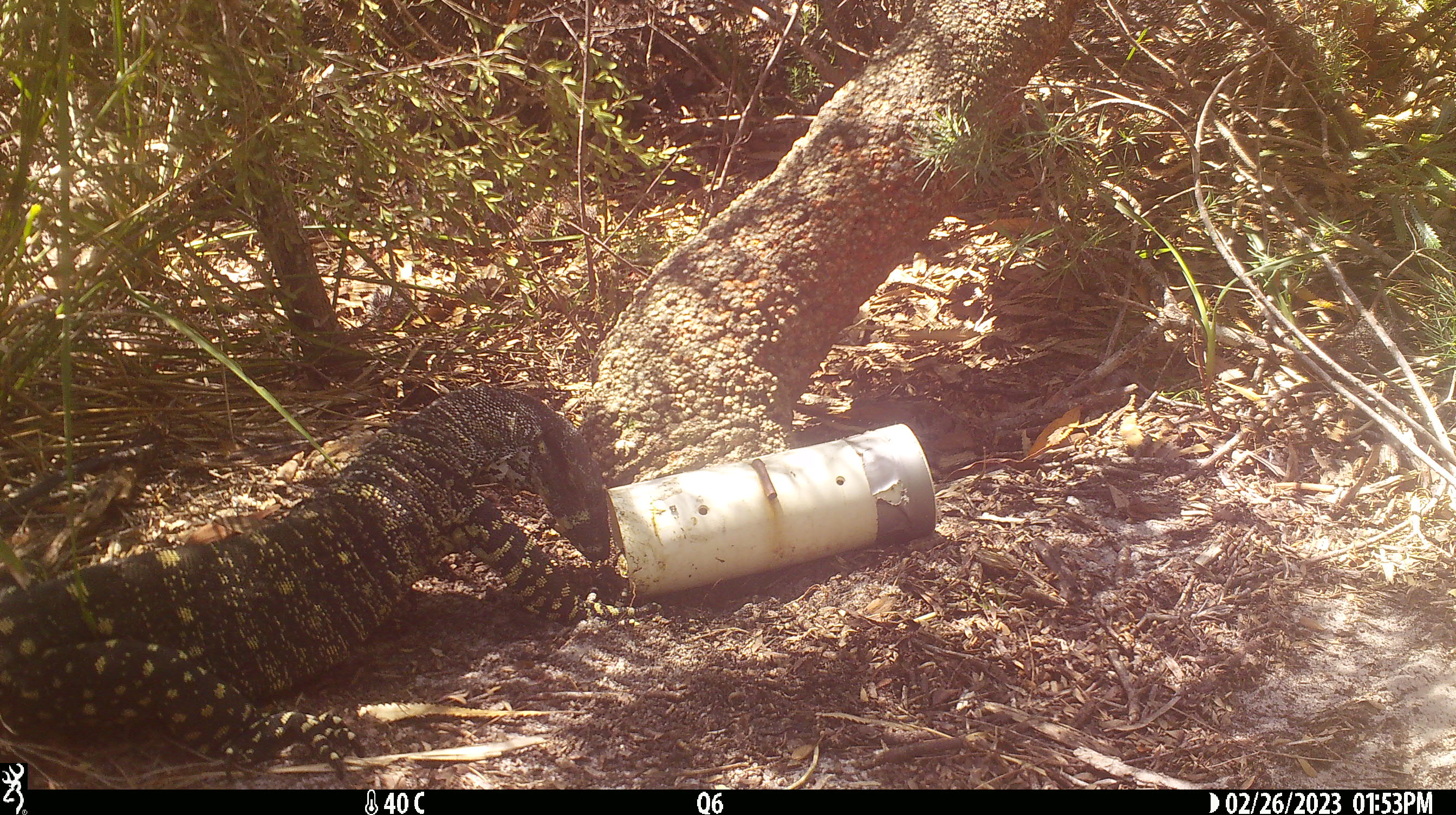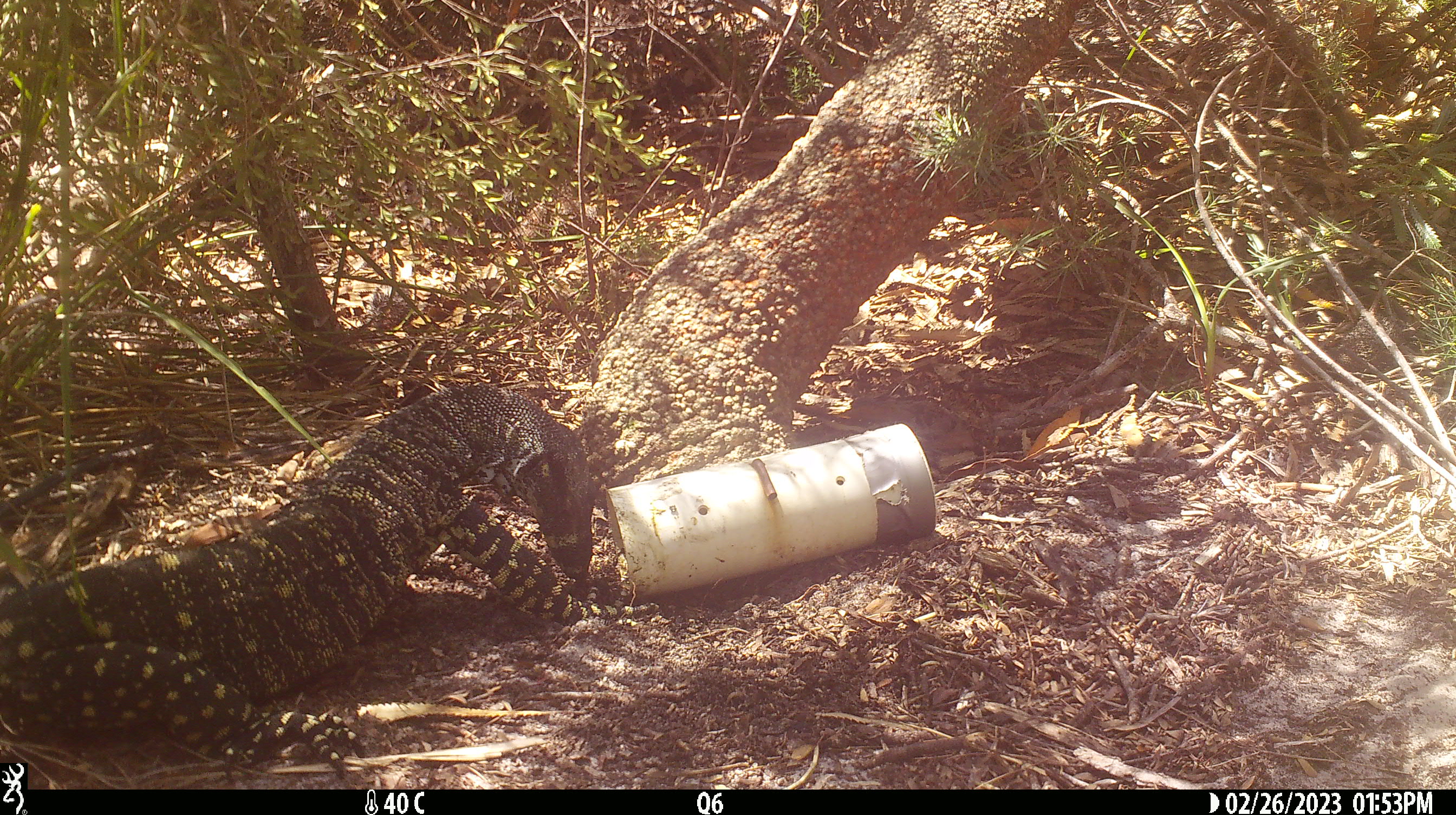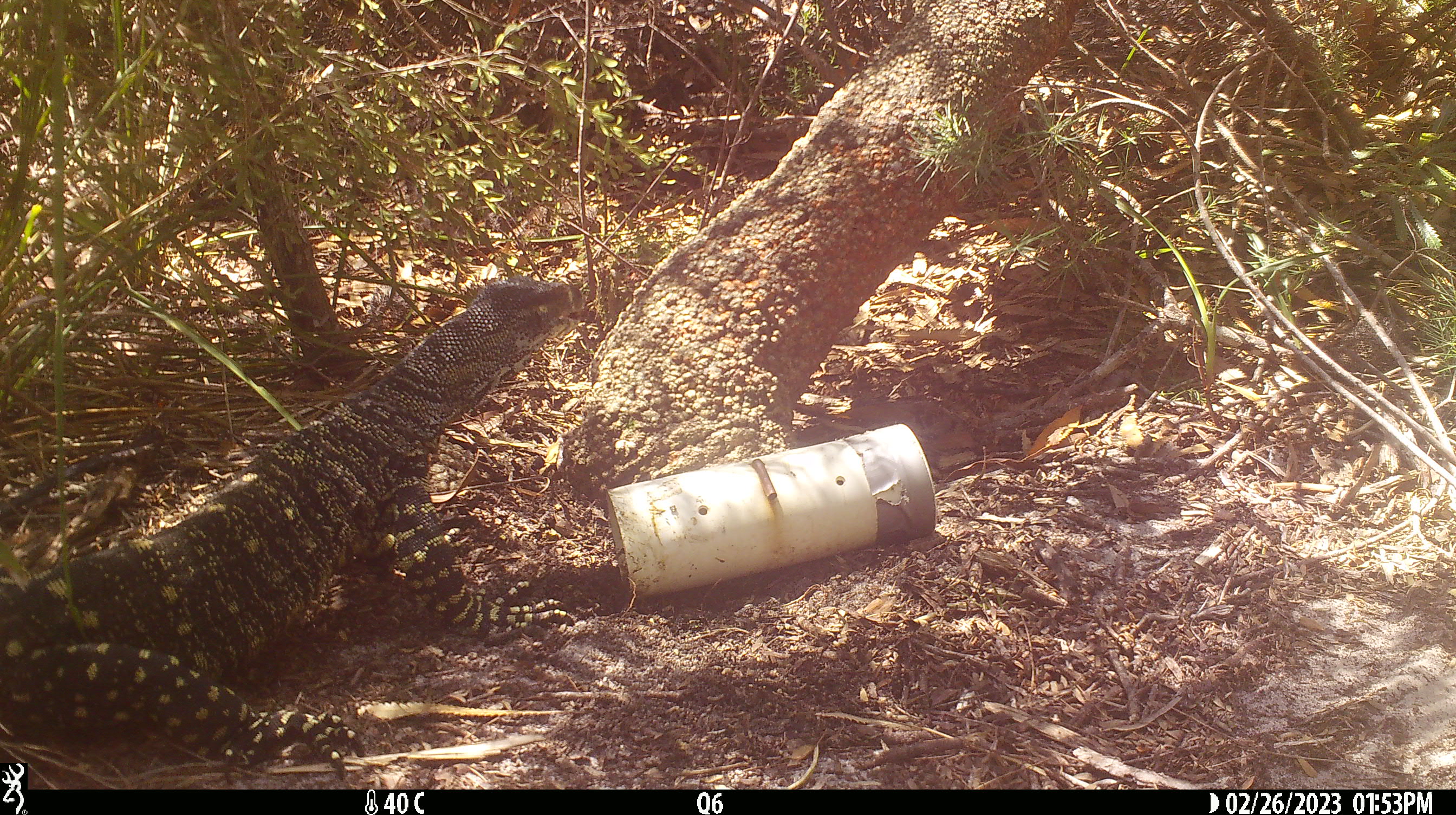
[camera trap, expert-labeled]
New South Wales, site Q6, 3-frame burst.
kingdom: Animalia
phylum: Chordata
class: Reptilia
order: Squamata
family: Varanidae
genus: Varanus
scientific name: Varanus varius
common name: lace monitor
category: goanna